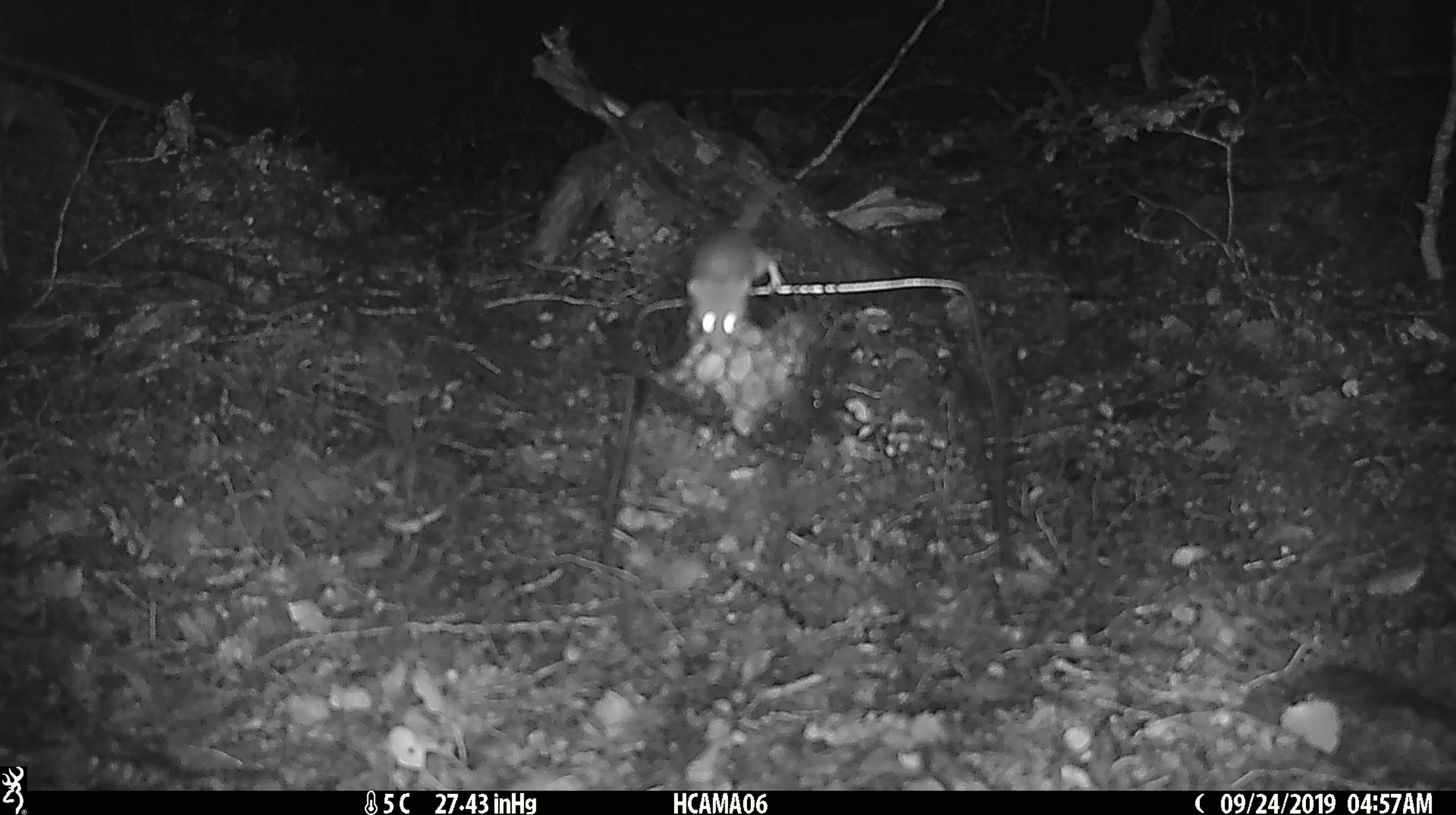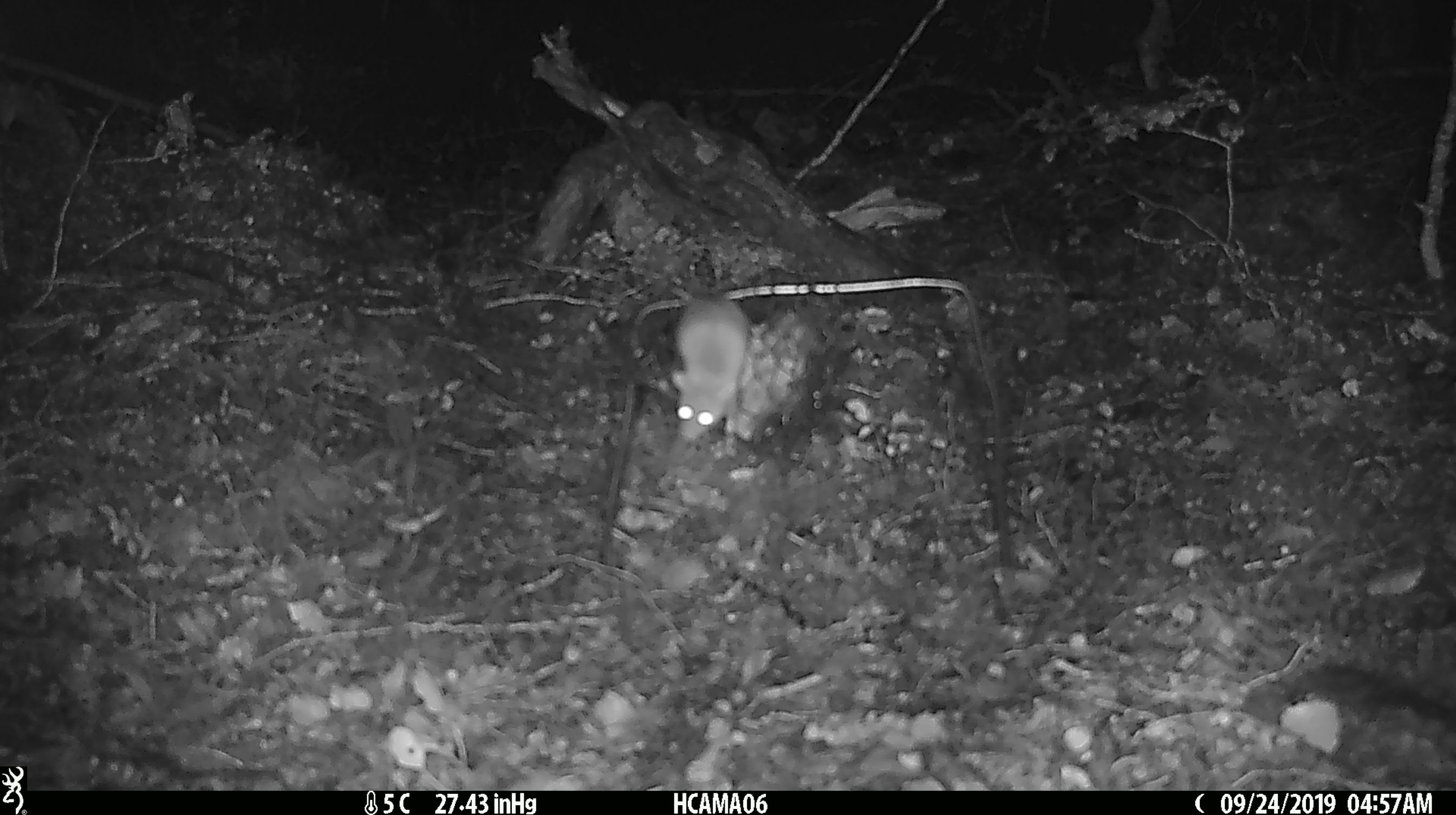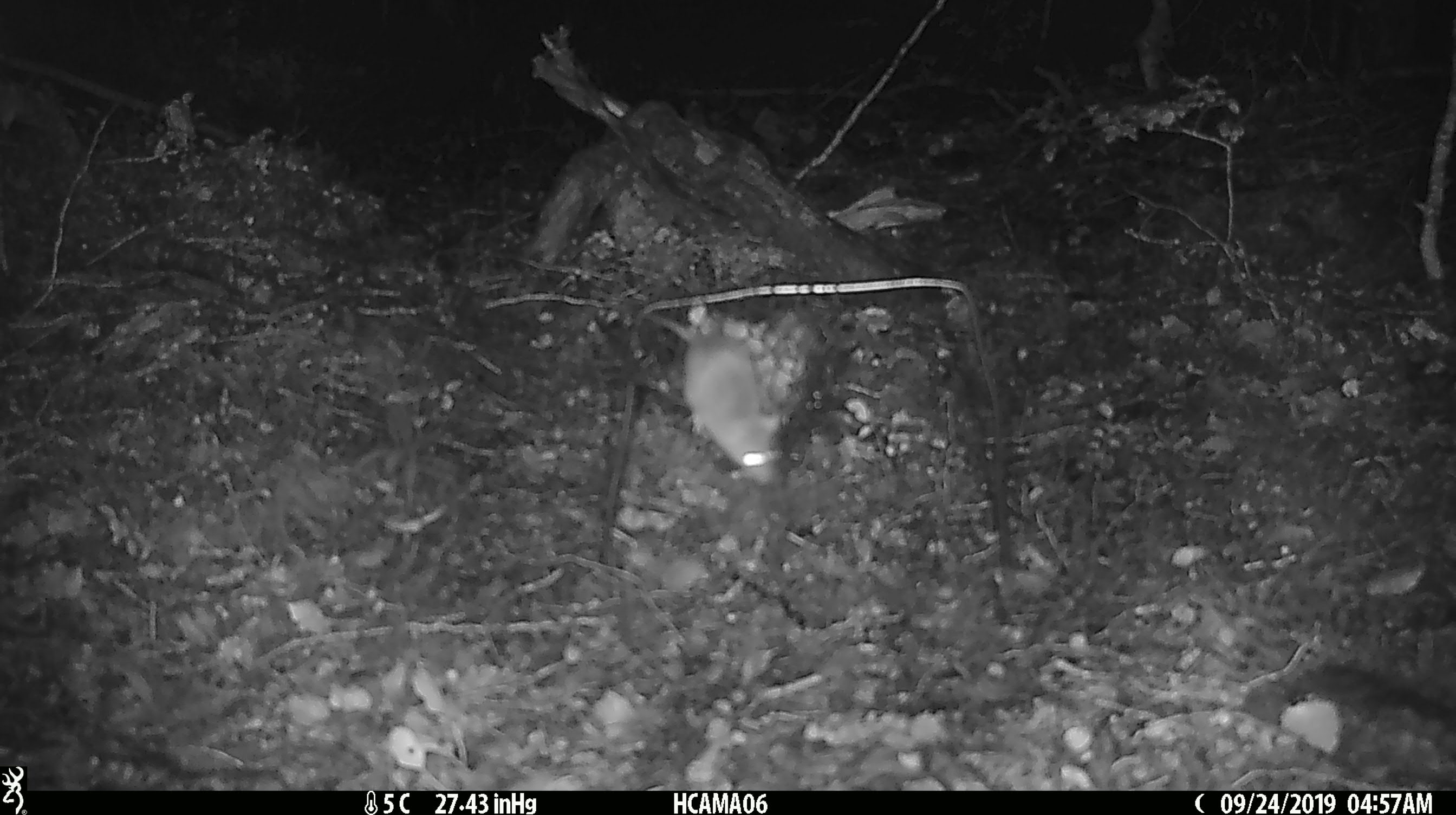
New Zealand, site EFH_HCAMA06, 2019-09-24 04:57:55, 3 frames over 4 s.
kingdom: Animalia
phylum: Chordata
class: Mammalia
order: Rodentia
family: Muridae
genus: Mus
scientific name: Mus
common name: mouse